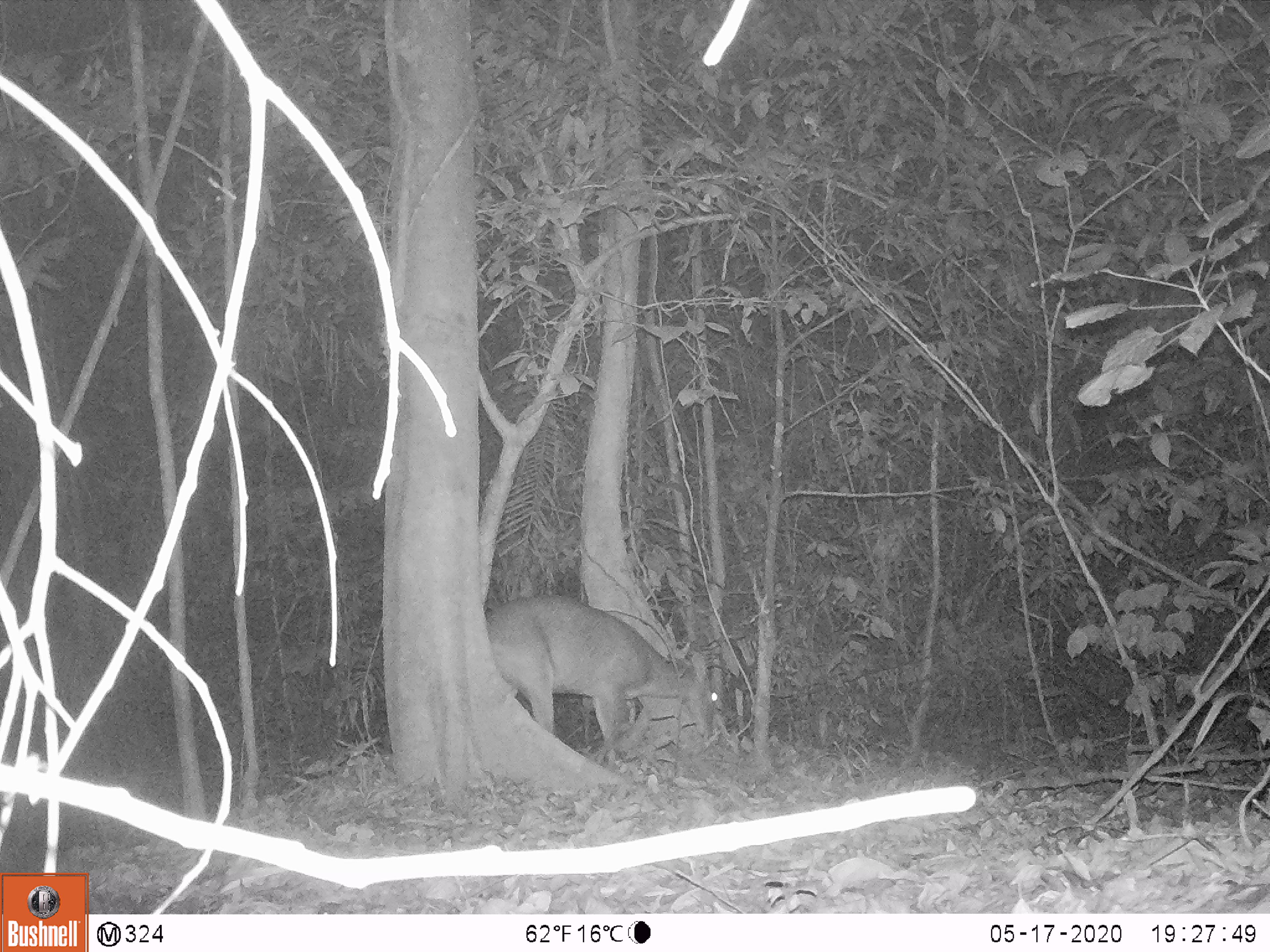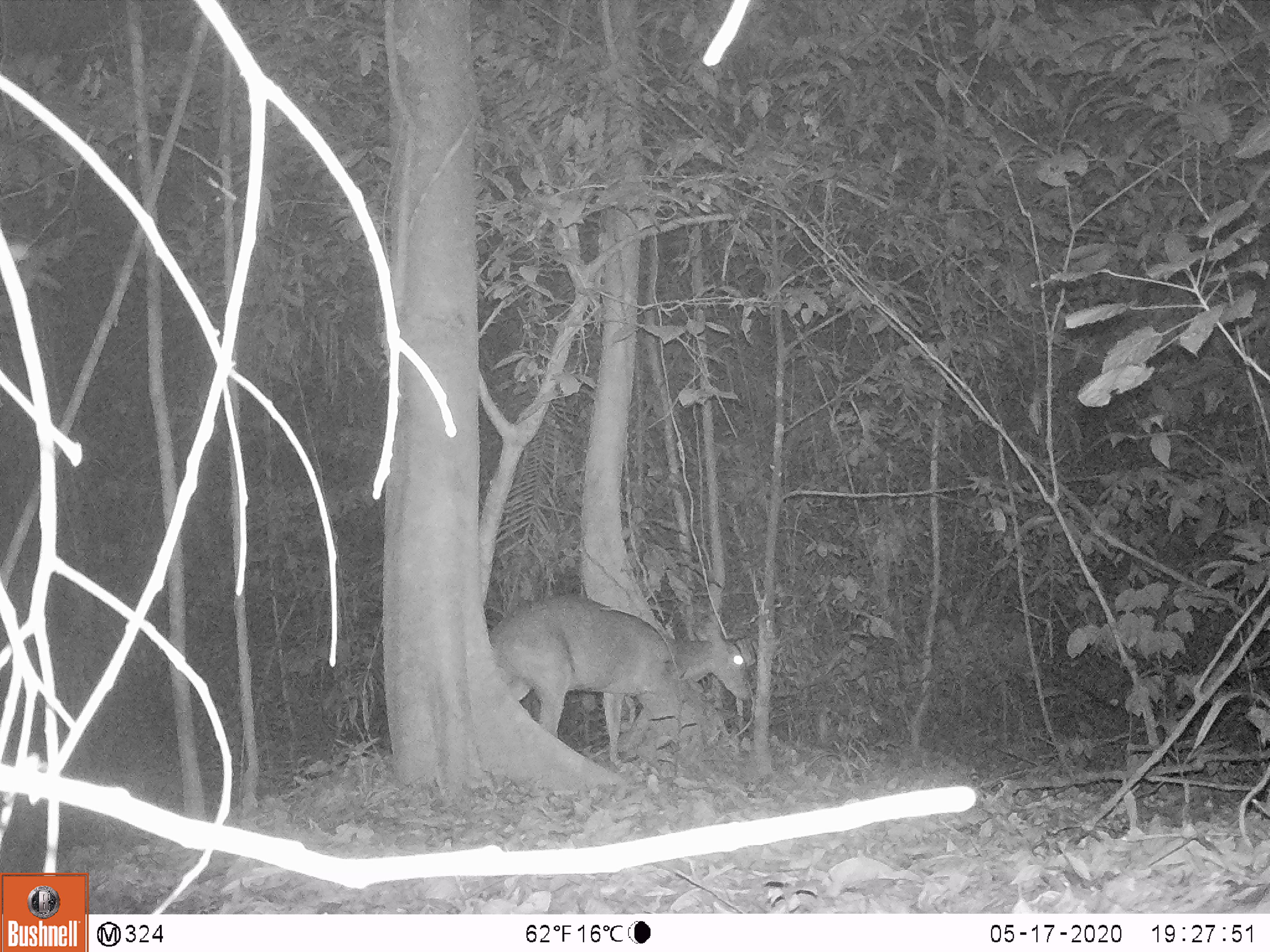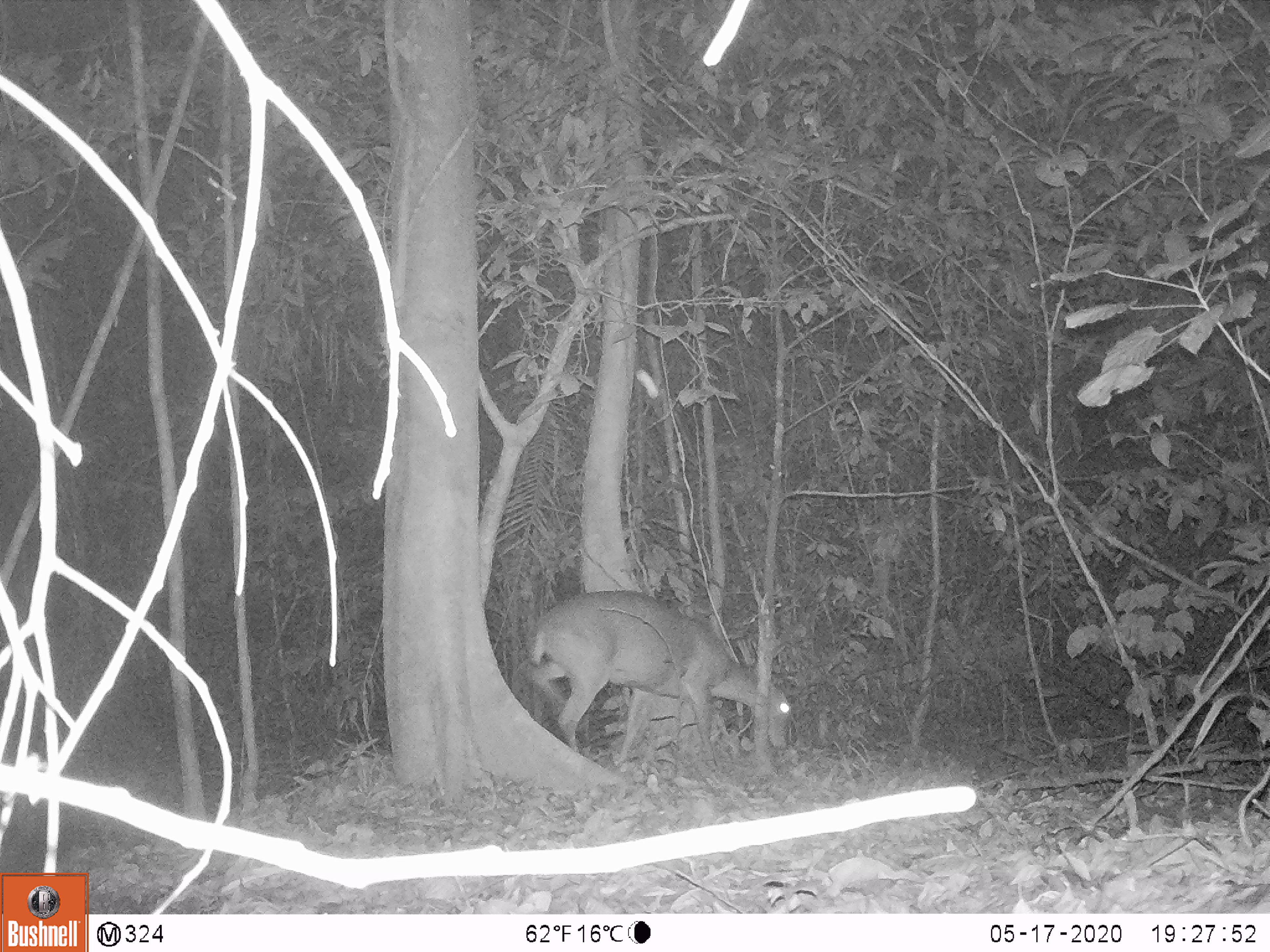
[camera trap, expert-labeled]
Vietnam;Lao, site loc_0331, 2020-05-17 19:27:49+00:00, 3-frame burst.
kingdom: Animalia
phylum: Chordata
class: Mammalia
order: Artiodactyla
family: Cervidae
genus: Muntiacus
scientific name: Muntiacus vuquangensis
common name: large-antlered muntjac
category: large antlered muntjac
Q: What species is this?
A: Large antlered muntjac (large-antlered muntjac) (Muntiacus vuquangensis).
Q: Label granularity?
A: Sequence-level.